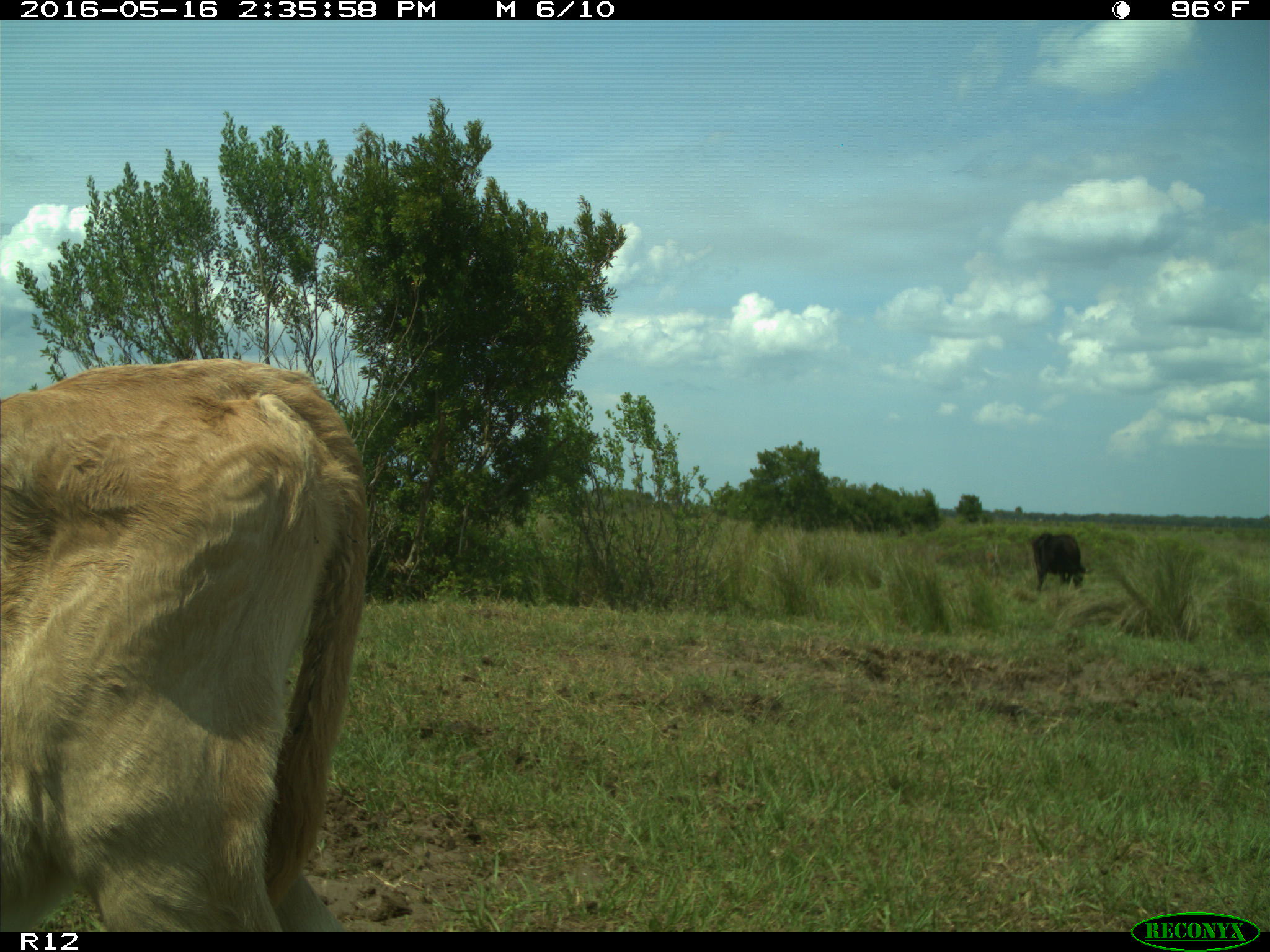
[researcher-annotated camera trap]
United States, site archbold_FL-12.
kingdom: Animalia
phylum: Chordata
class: Mammalia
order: Artiodactyla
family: Bovidae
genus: Bos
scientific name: Bos taurus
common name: domestic cow